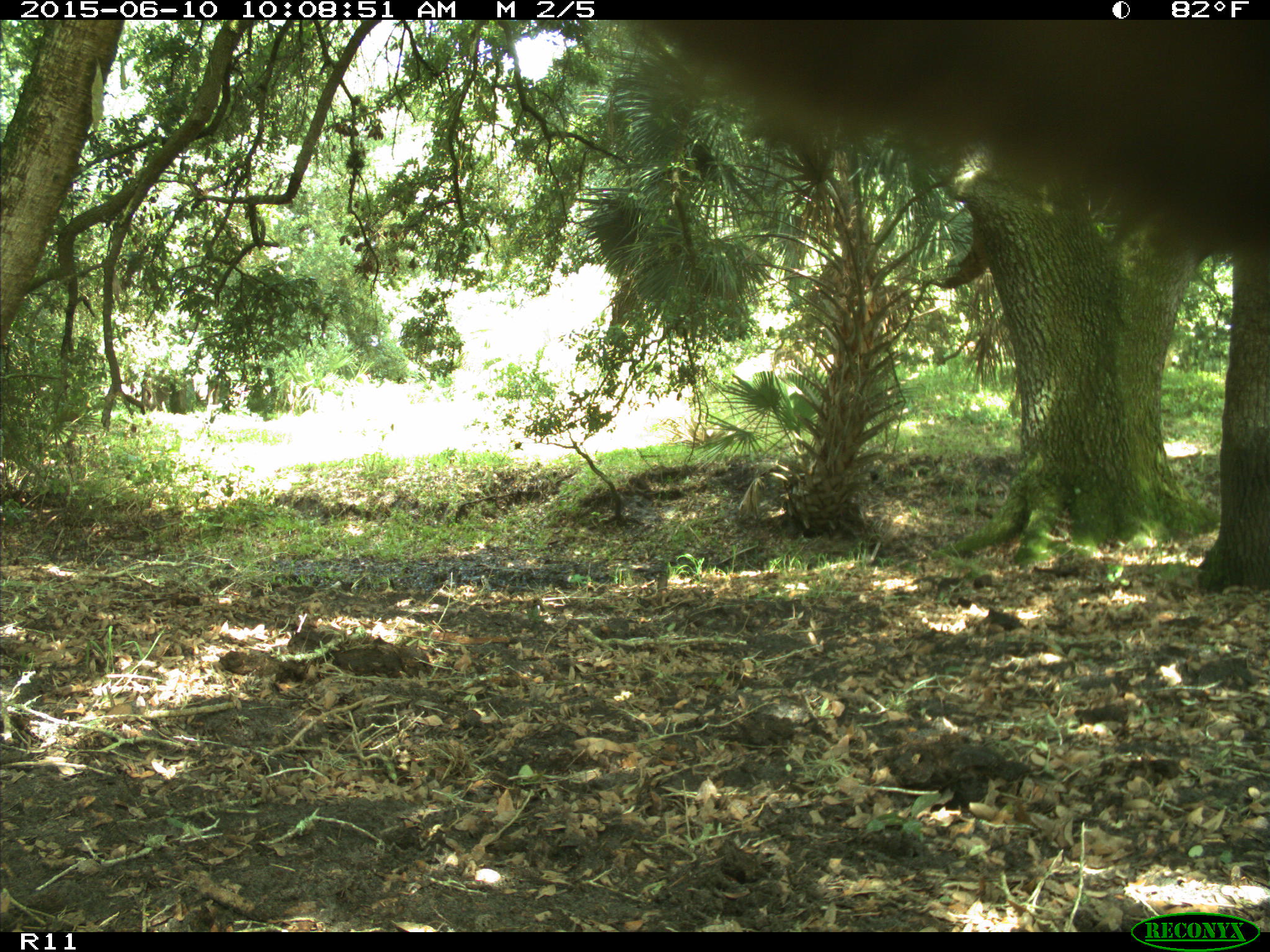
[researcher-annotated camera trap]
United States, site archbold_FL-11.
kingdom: Animalia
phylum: Chordata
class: Mammalia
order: Artiodactyla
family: Bovidae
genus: Bos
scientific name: Bos taurus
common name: domestic cow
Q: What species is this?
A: Bos taurus (domestic cow).